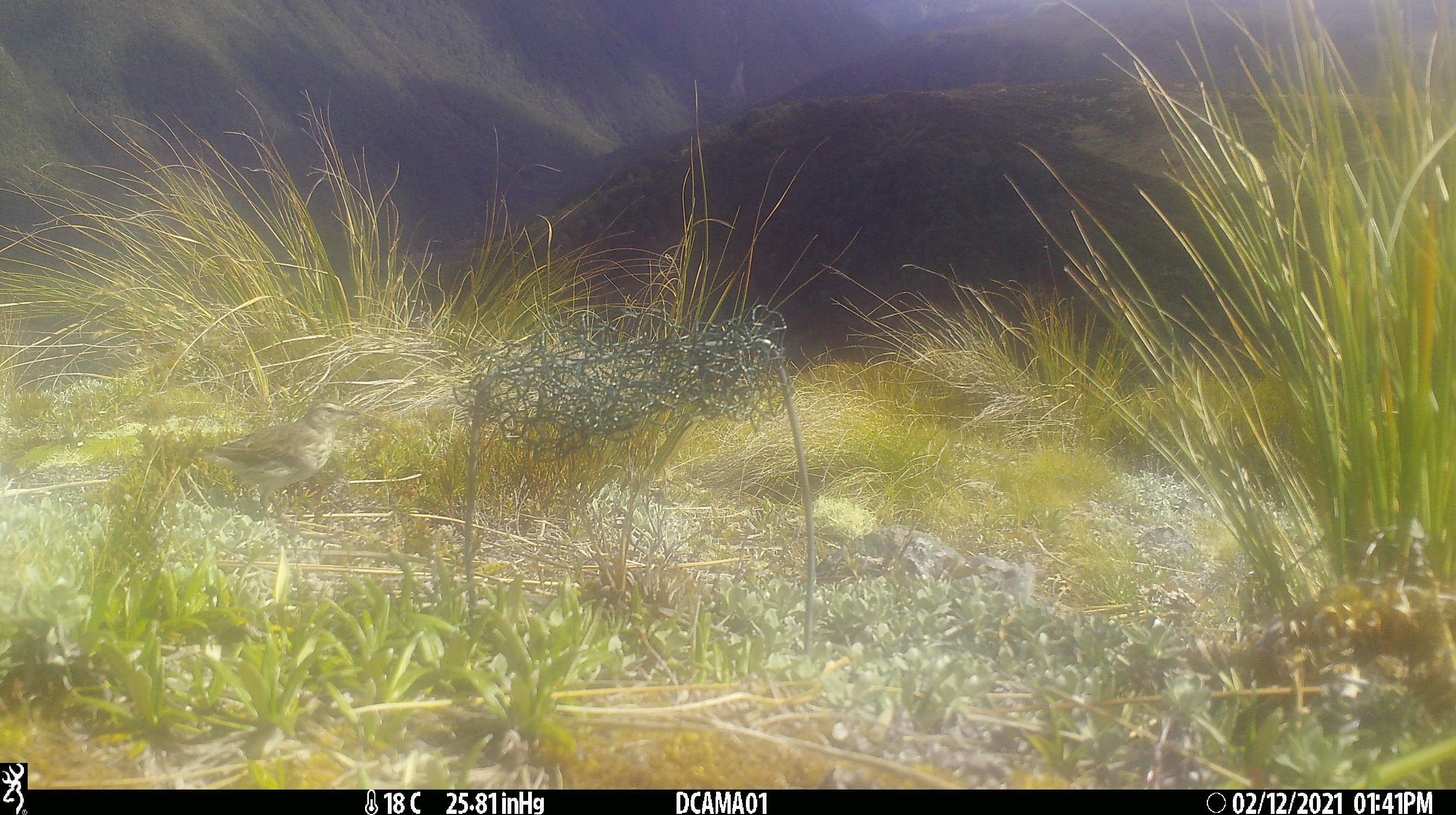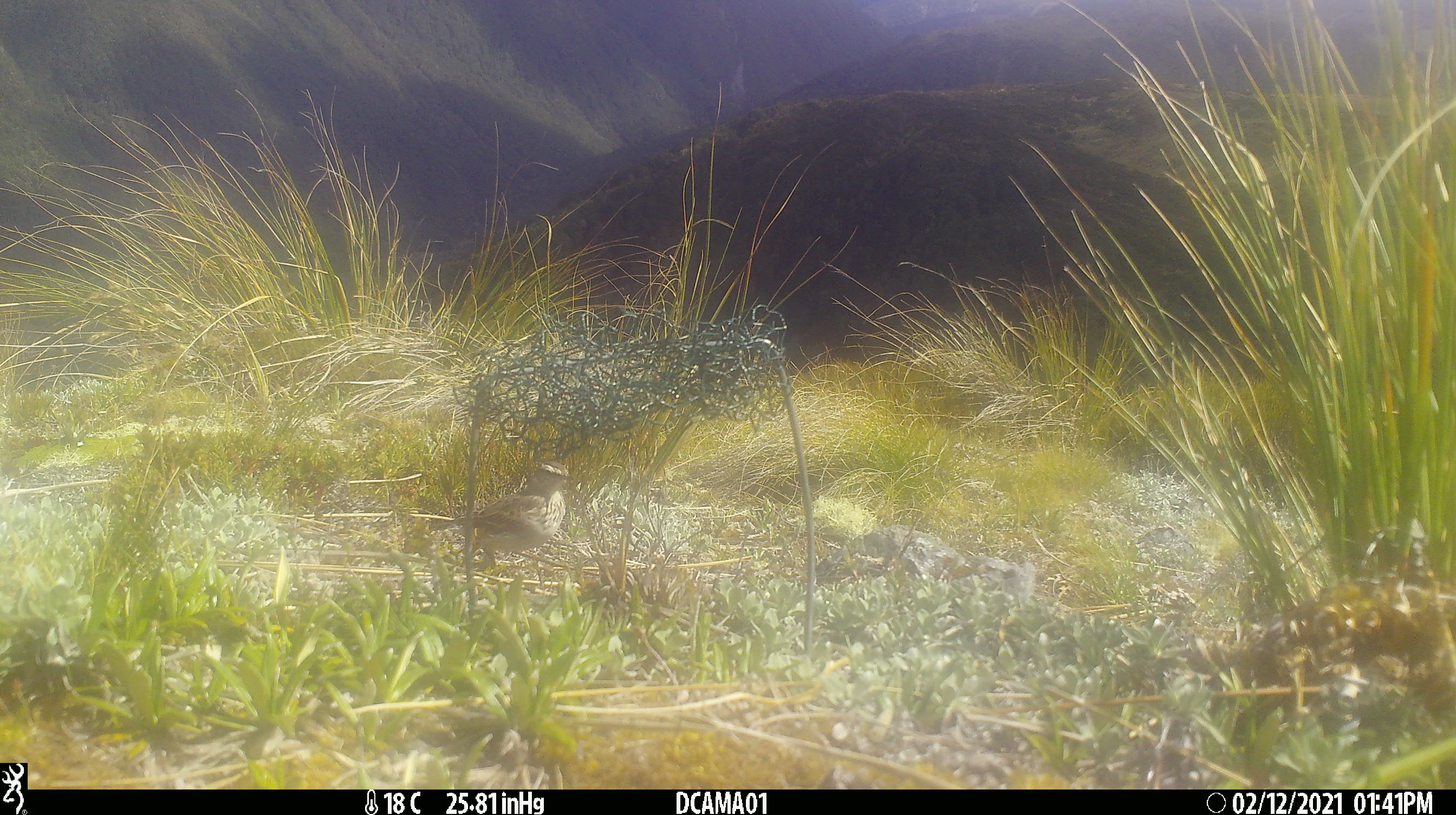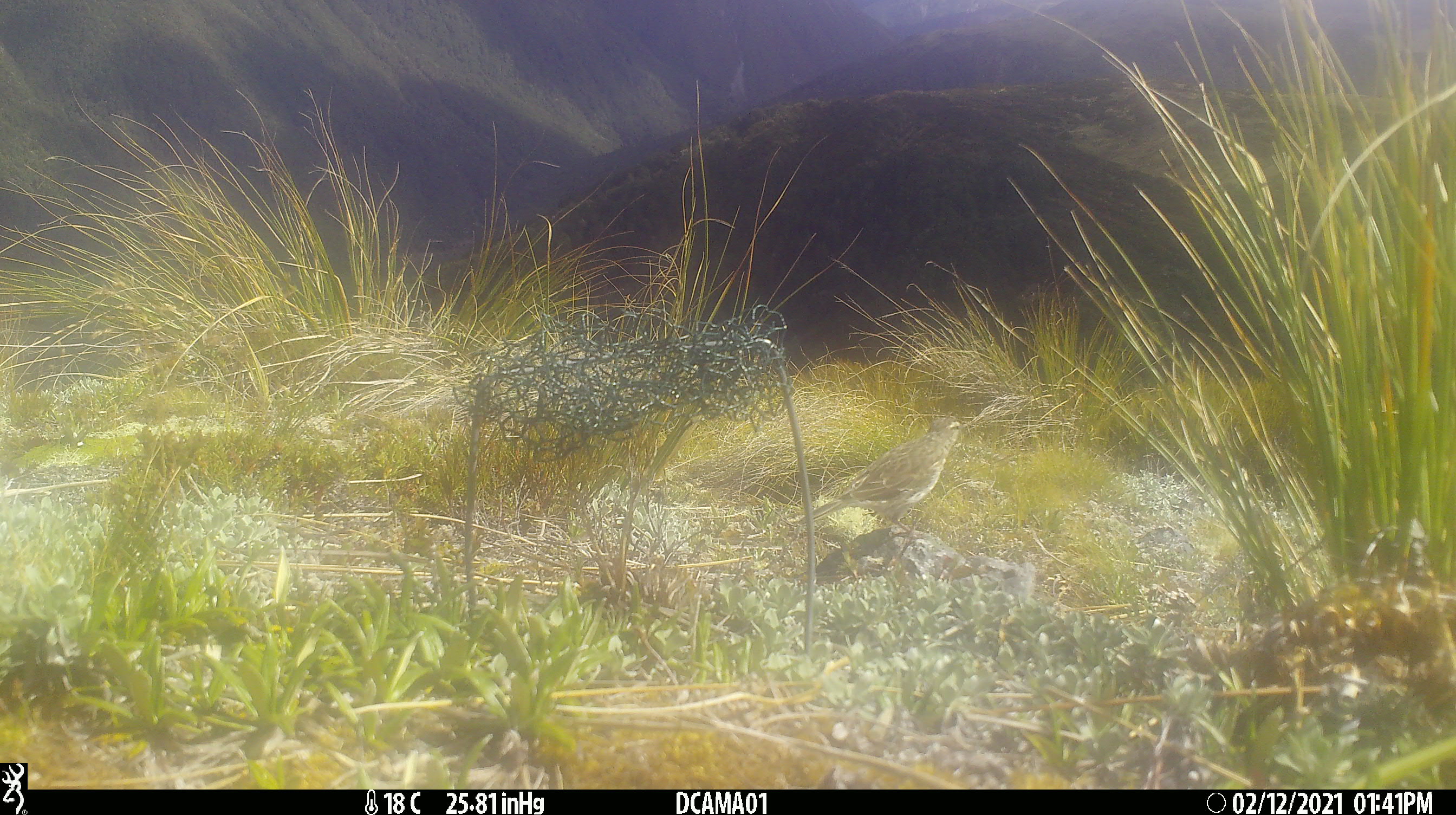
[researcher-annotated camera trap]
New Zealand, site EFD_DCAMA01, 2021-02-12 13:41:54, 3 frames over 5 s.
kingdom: Animalia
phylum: Chordata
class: Aves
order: Passeriformes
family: Motacillidae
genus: Anthus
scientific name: Anthus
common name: pipit